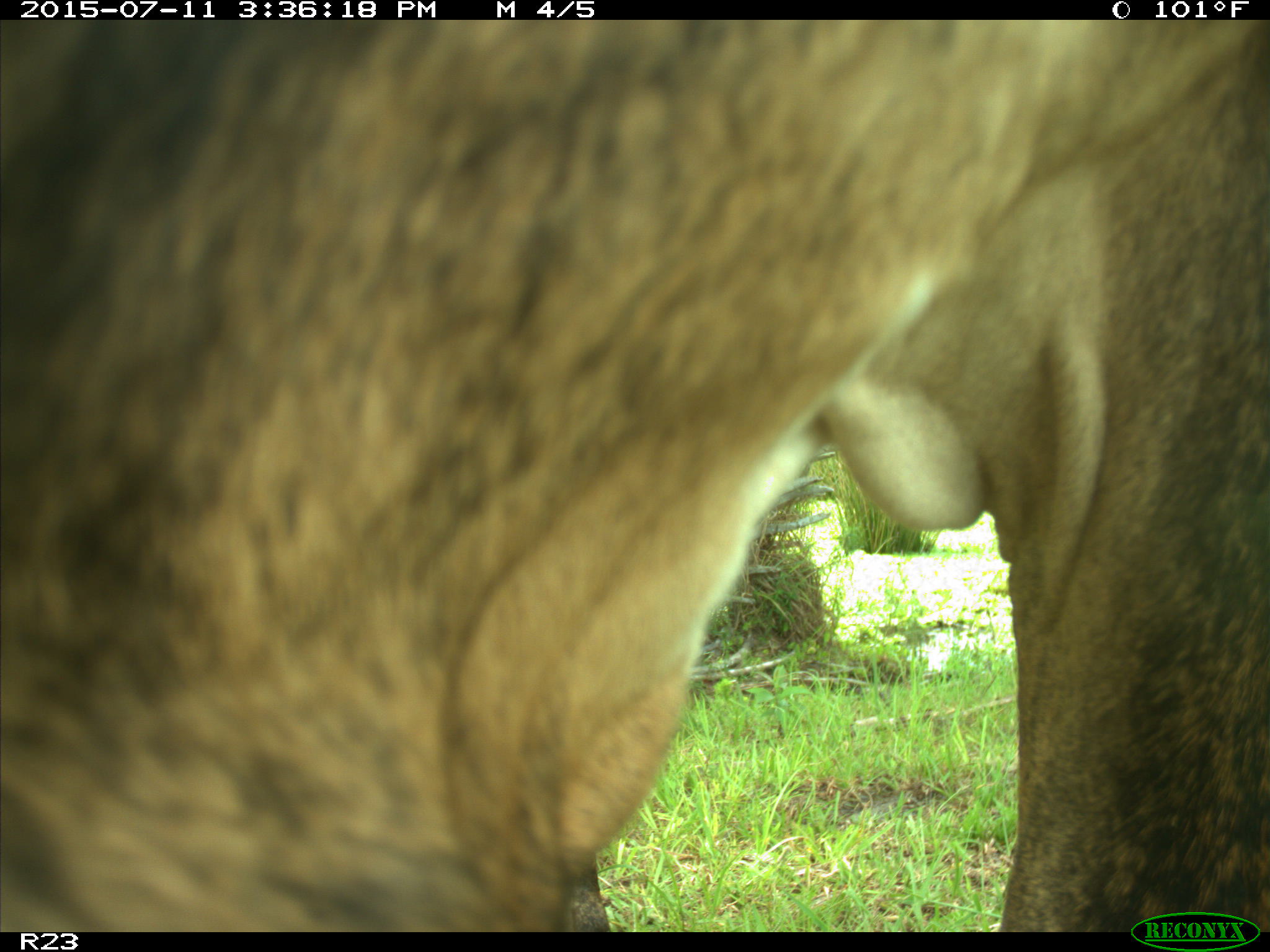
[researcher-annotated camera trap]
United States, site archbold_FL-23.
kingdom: Animalia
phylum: Chordata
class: Mammalia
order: Artiodactyla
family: Bovidae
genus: Bos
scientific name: Bos taurus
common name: domestic cow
Bos taurus (domestic cow).